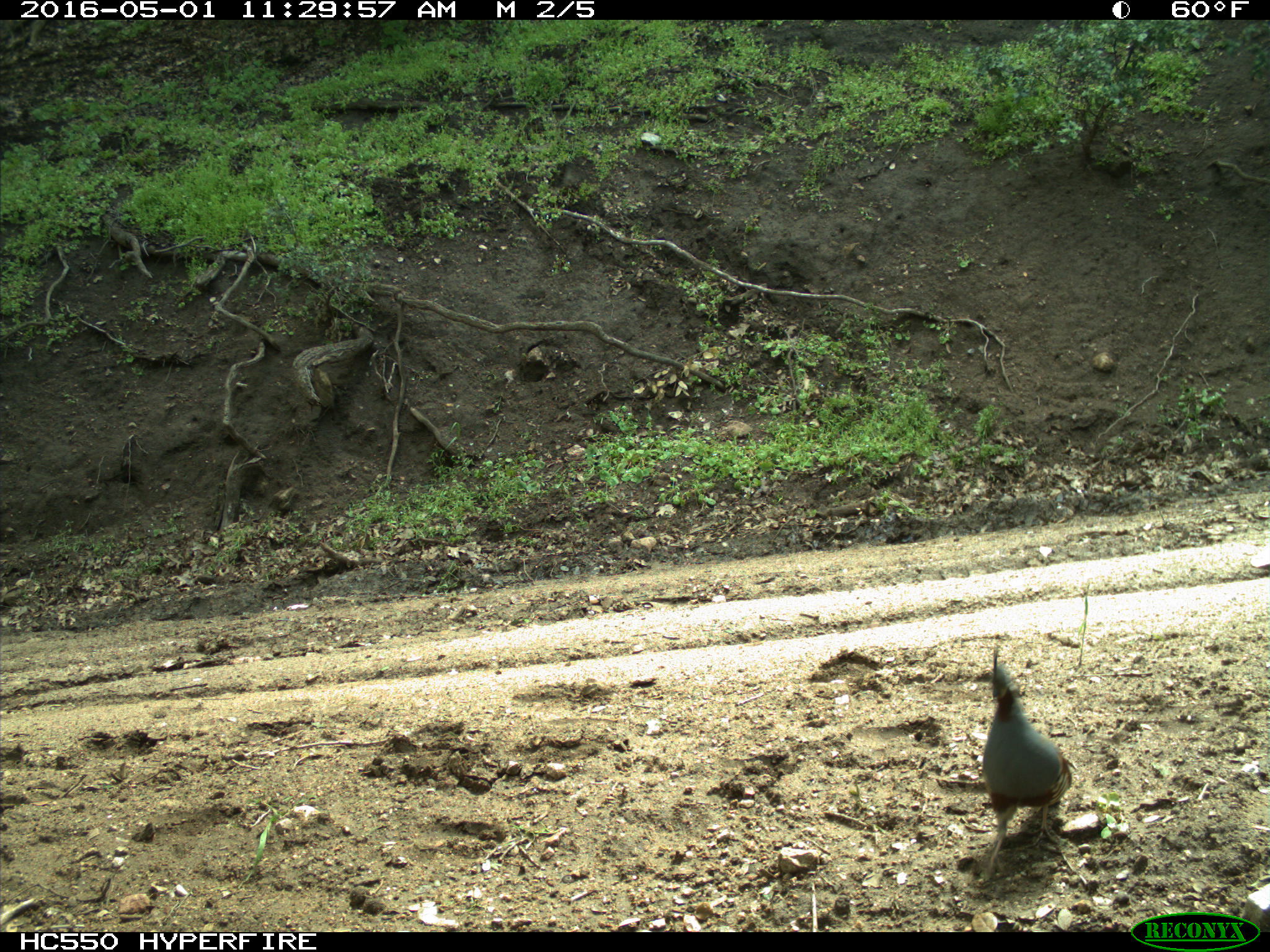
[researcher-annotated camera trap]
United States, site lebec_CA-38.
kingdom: Animalia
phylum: Chordata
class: Aves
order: Galliformes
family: Odontophoridae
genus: Callipepla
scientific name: Callipepla californica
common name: california quail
Callipepla californica (california quail).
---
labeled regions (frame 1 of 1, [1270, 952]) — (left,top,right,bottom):
animal: (979,642,1077,875)